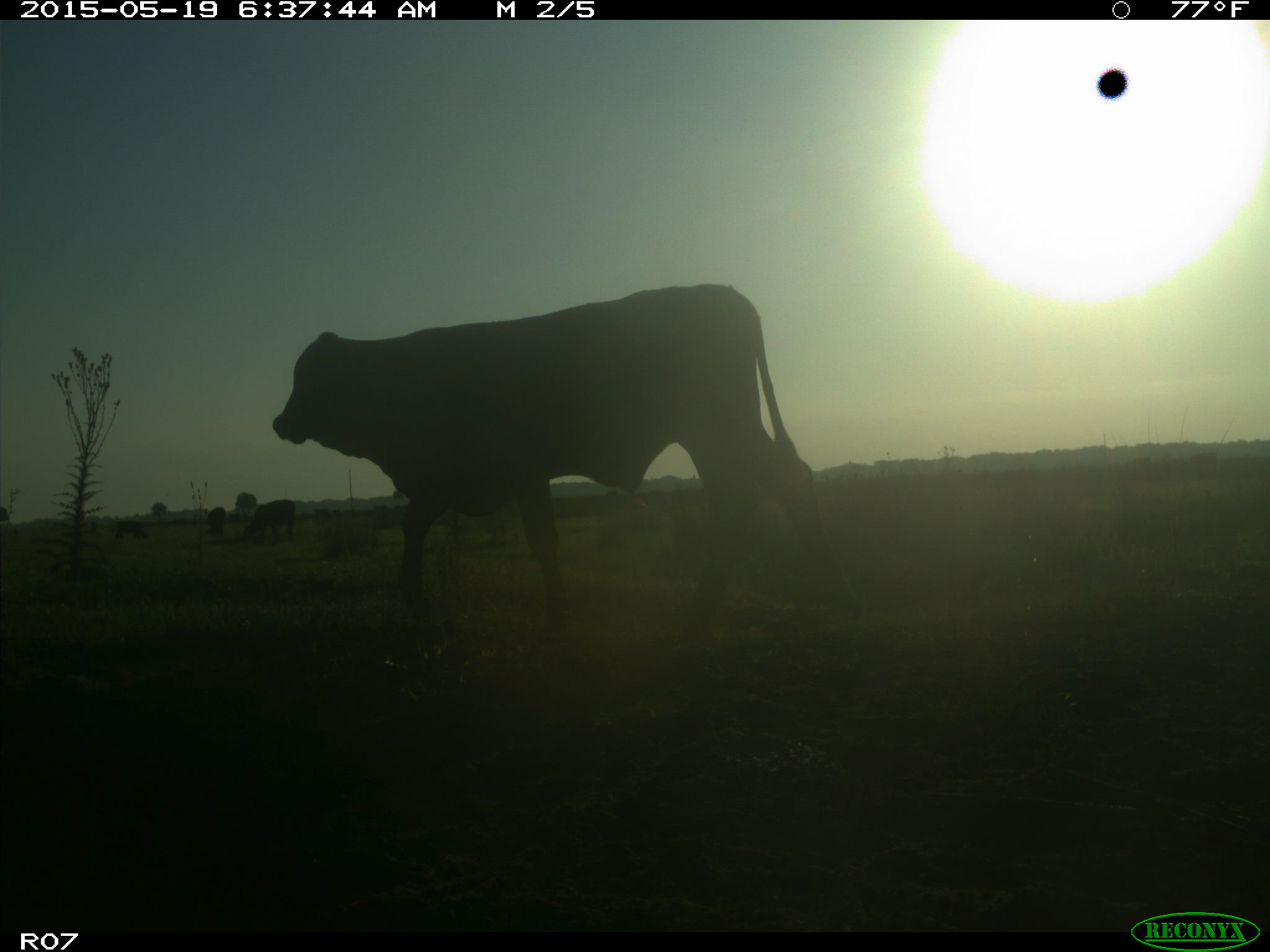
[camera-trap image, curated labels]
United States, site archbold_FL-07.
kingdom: Animalia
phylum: Chordata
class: Mammalia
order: Artiodactyla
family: Bovidae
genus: Bos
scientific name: Bos taurus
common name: domestic cow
Bos taurus (domestic cow).